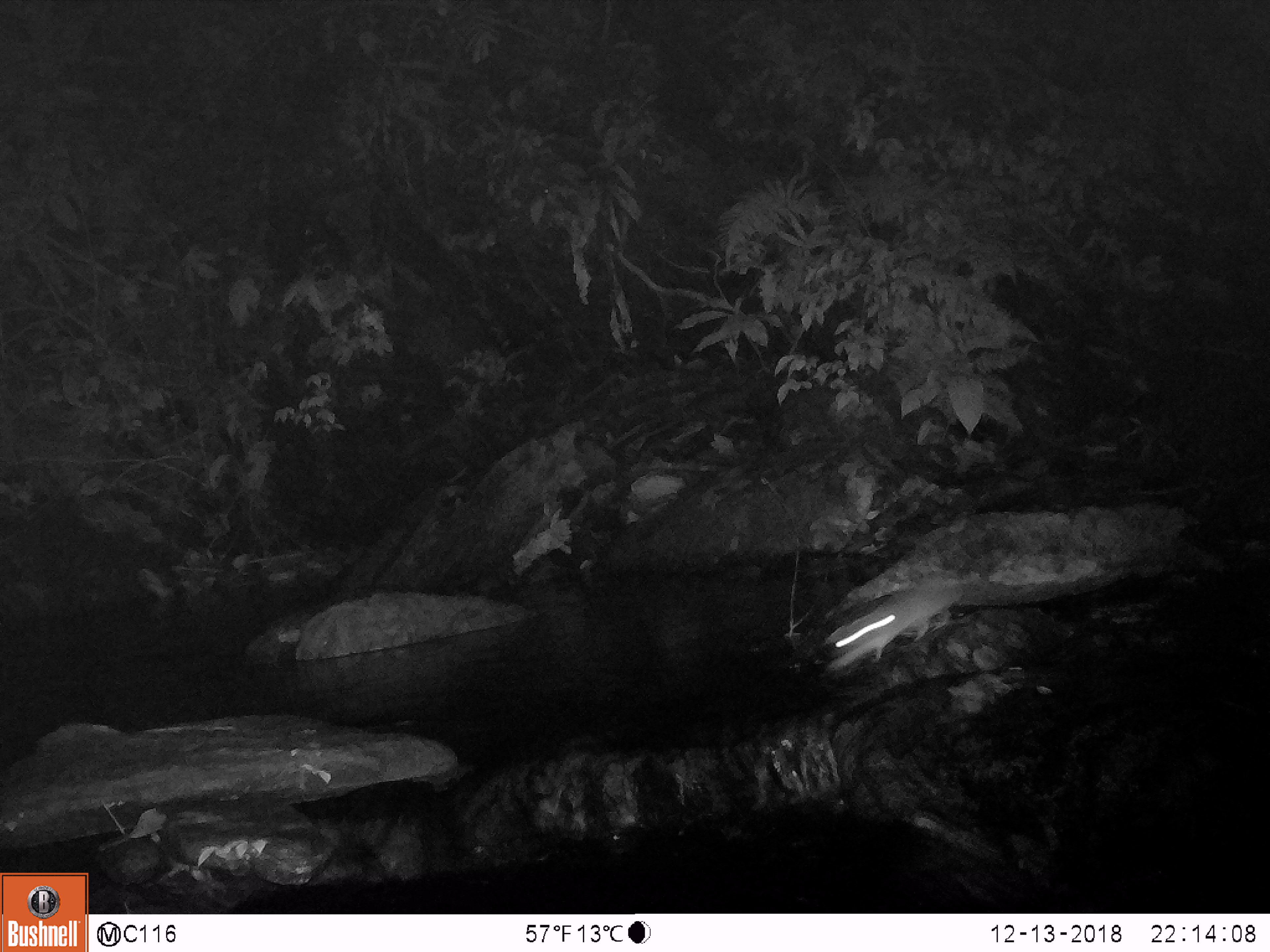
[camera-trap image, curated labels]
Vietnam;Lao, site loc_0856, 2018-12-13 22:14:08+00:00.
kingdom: Animalia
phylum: Chordata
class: Mammalia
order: Rodentia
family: Muridae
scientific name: Muridae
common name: old-world mice and rats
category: unidentified murid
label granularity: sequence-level